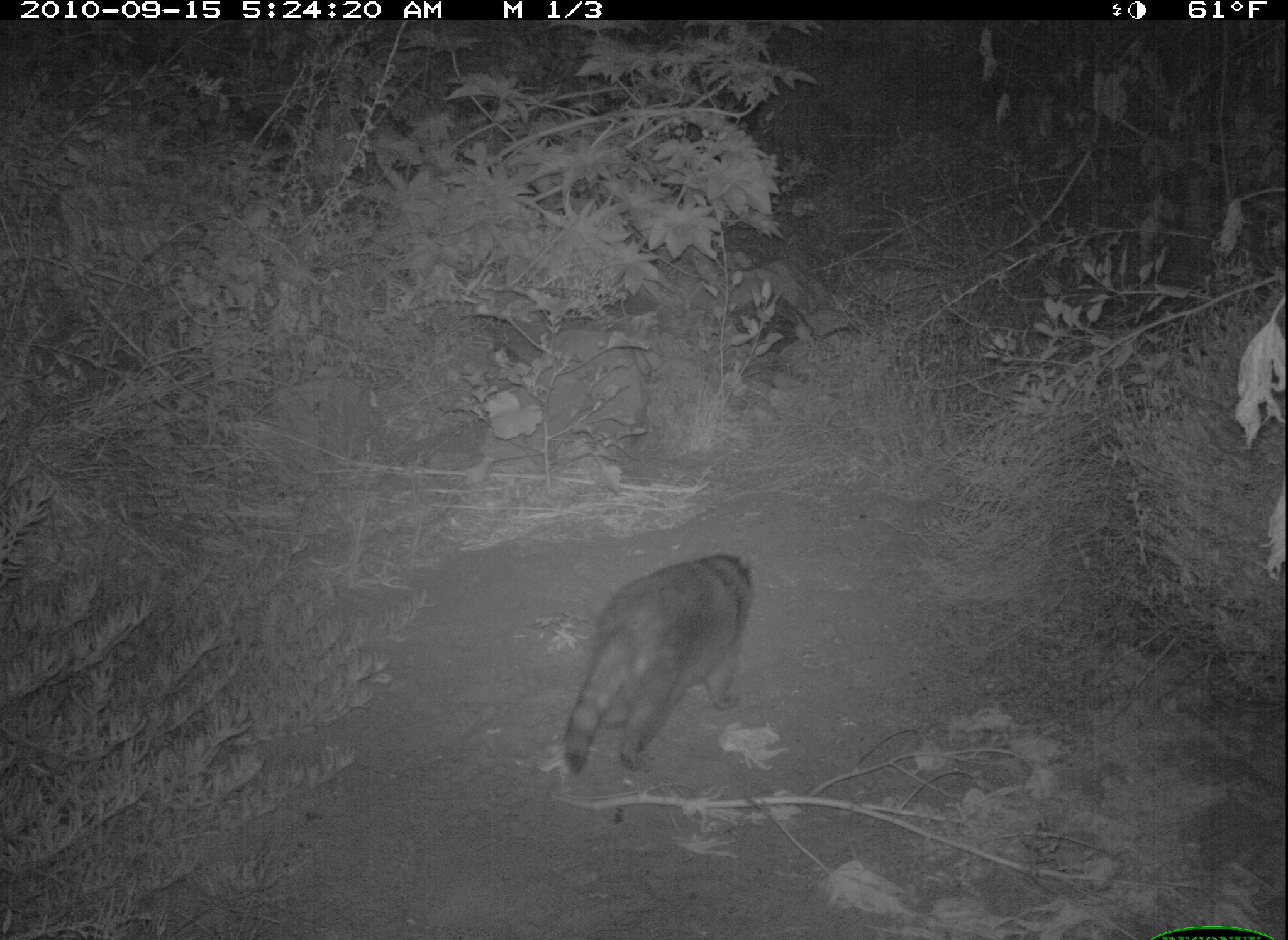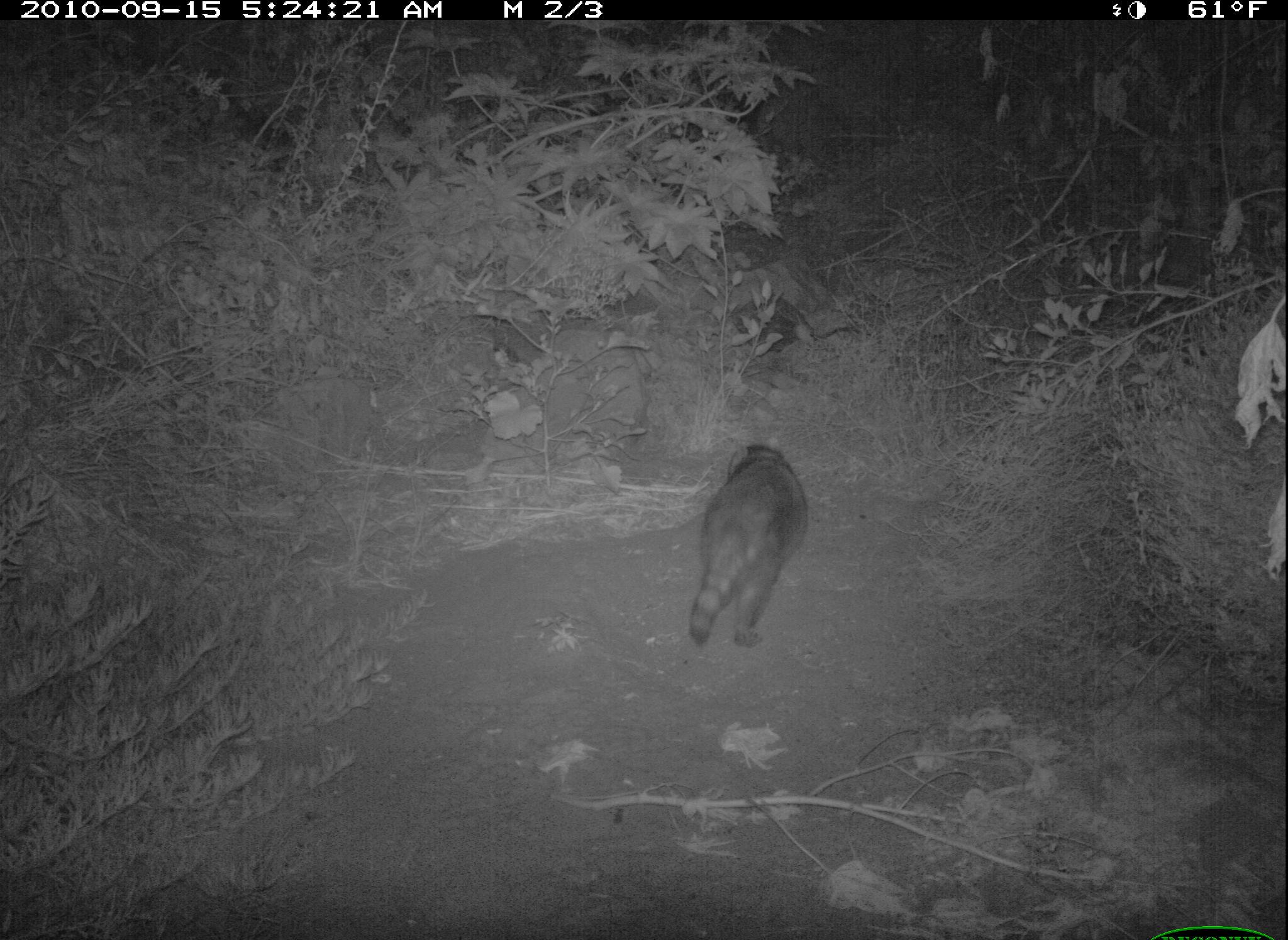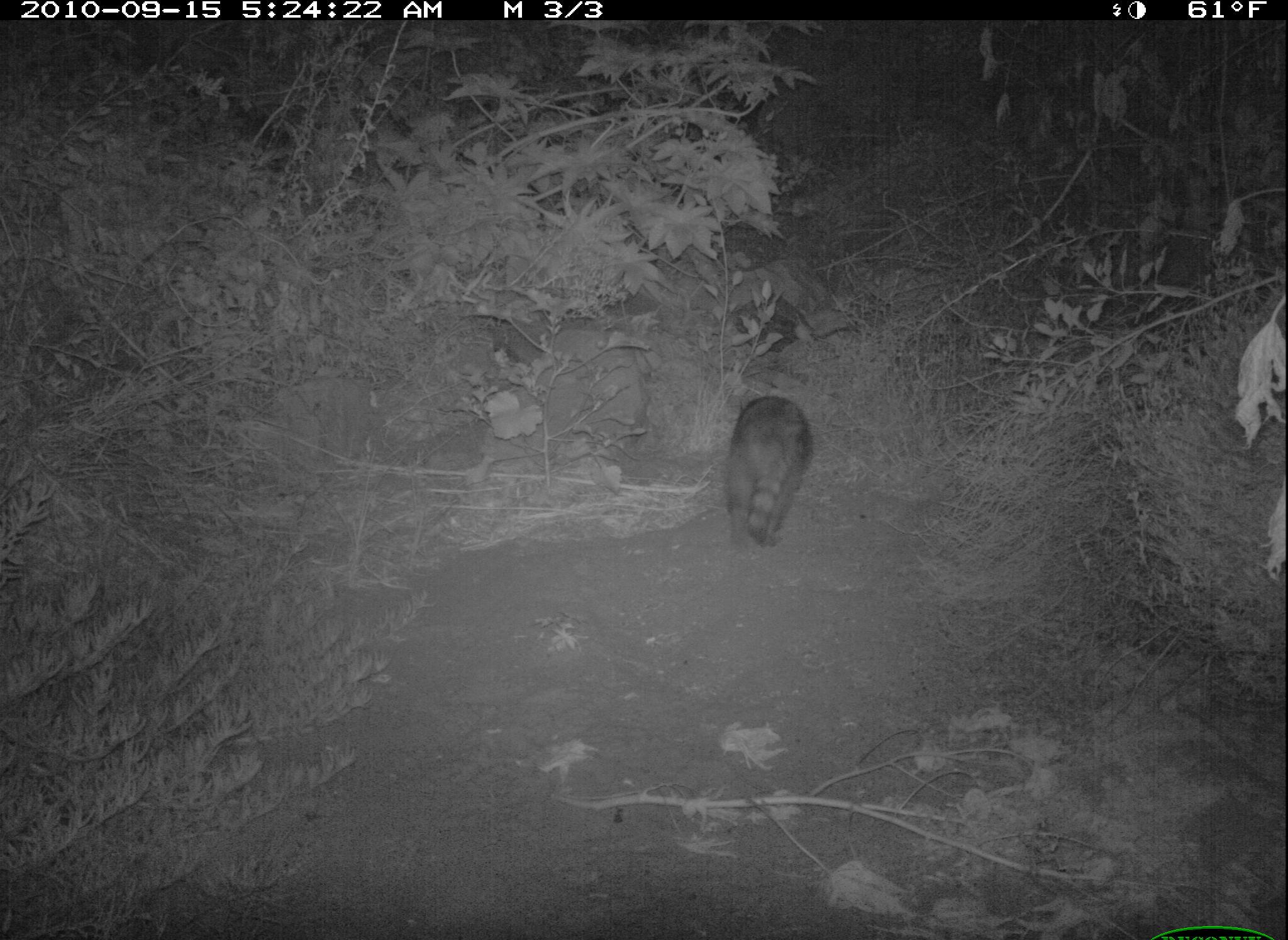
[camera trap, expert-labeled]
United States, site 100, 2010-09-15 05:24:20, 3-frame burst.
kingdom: Animalia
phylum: Chordata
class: Mammalia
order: Carnivora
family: Procyonidae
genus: Procyon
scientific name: Procyon lotor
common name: raccoon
Raccoon (Procyon lotor).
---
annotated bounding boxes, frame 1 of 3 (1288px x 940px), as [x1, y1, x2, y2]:
raccoon: [547, 535, 774, 772]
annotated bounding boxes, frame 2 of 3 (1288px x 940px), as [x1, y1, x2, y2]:
raccoon: [683, 433, 813, 662]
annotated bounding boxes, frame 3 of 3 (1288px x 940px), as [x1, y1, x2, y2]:
raccoon: [716, 387, 824, 559]